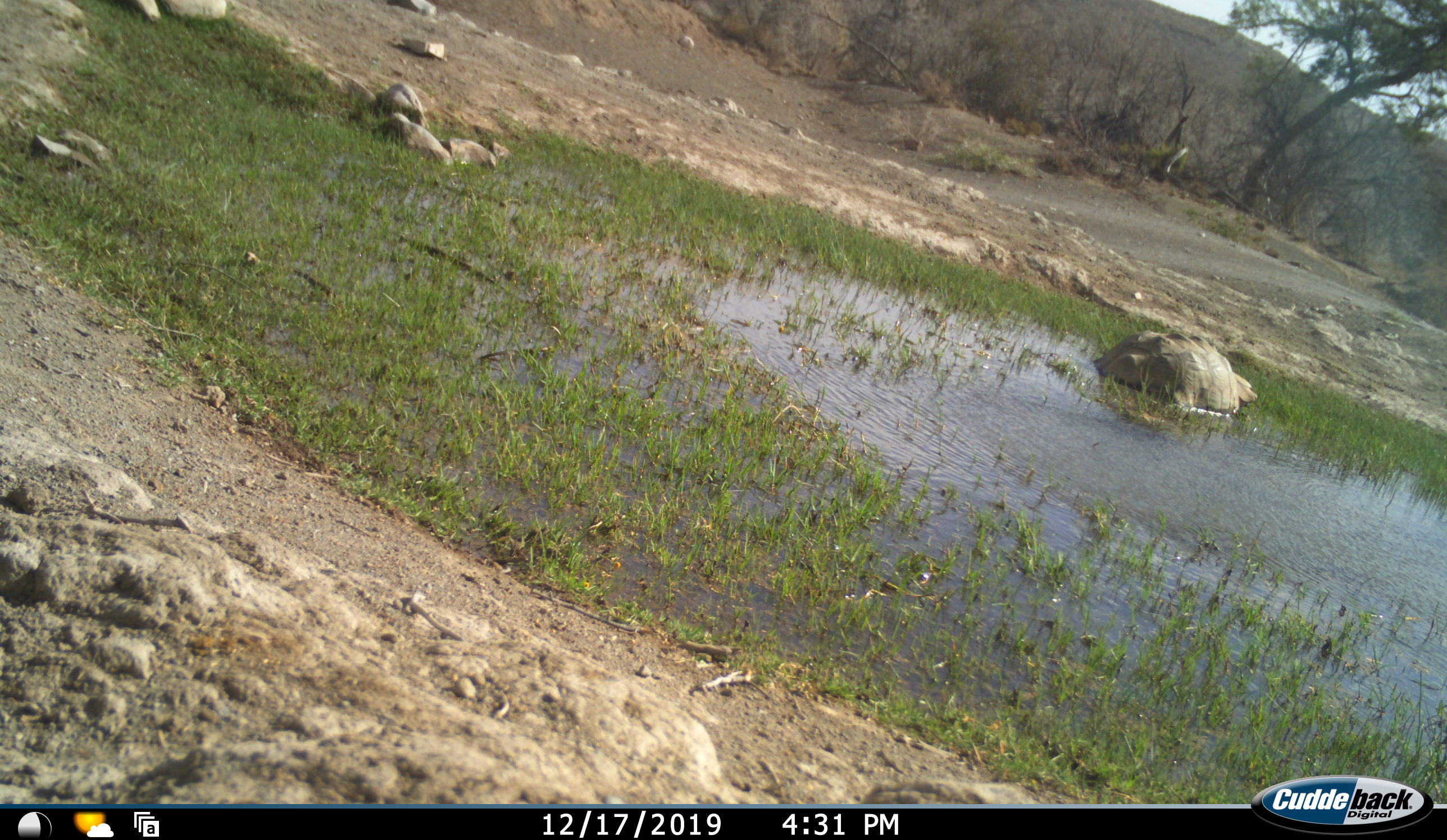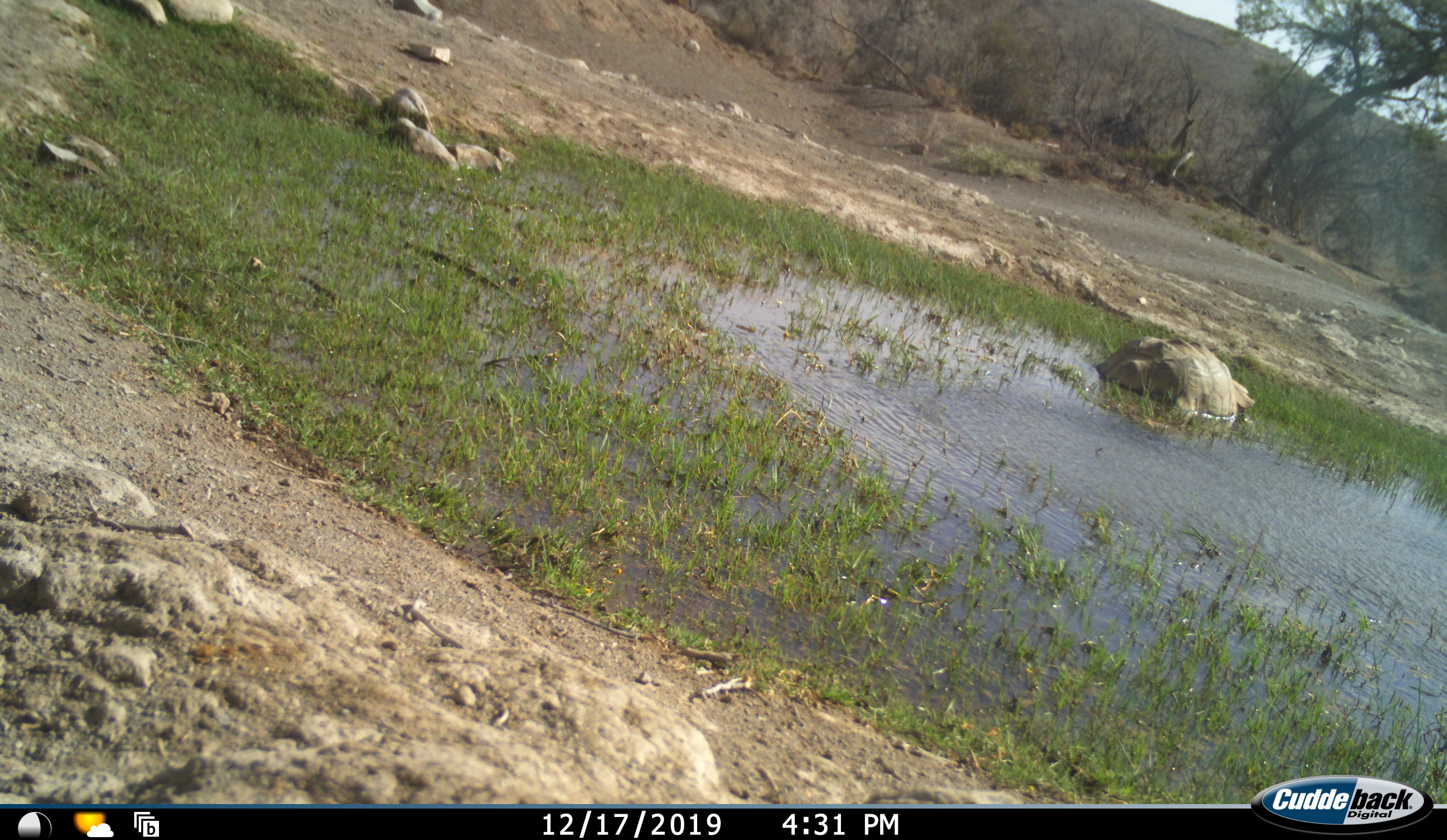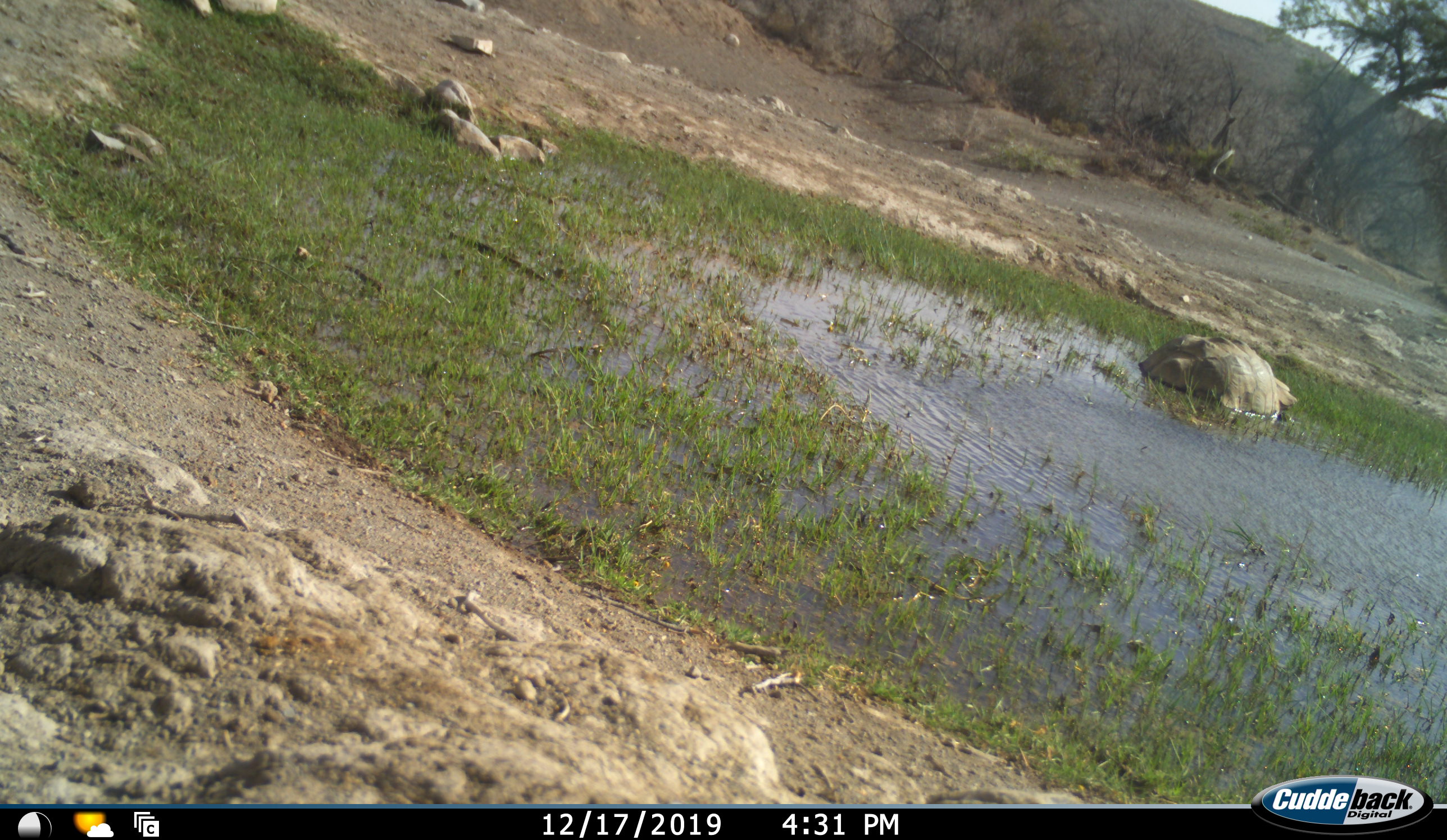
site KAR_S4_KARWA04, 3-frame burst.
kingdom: Animalia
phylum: Chordata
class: Reptilia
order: Testudines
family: Testudinidae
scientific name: Testudinidae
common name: tortoise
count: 1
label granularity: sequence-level